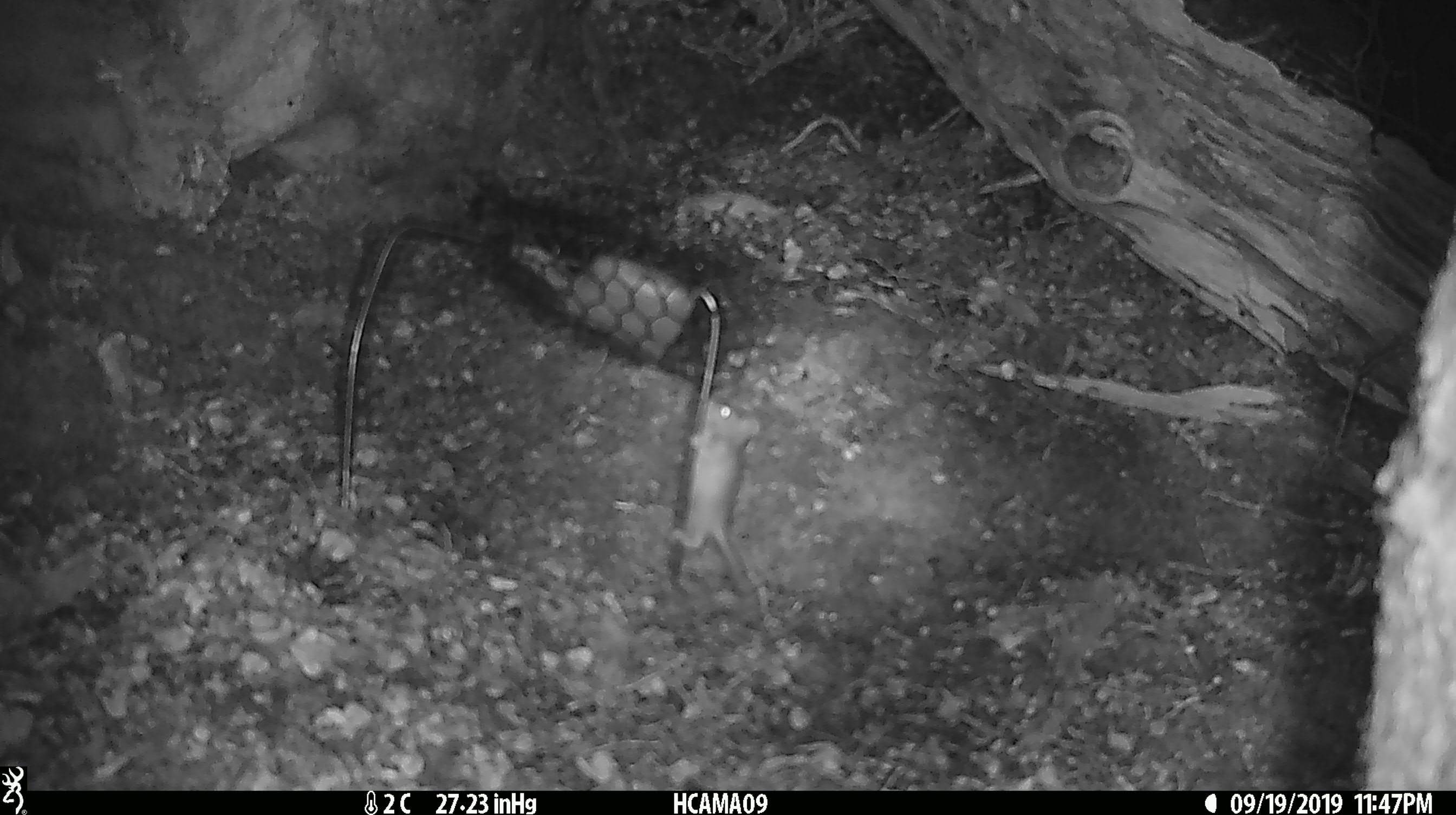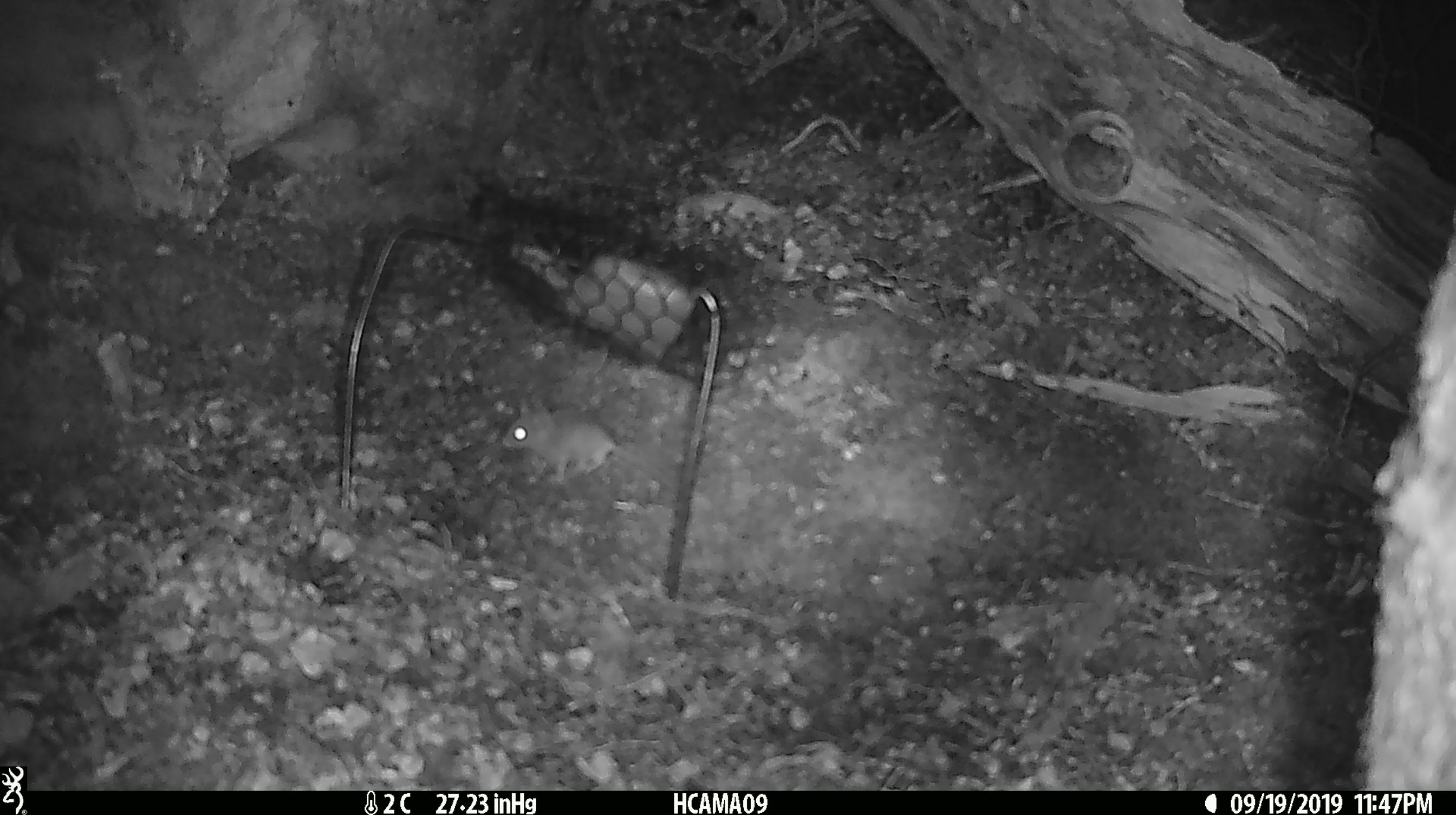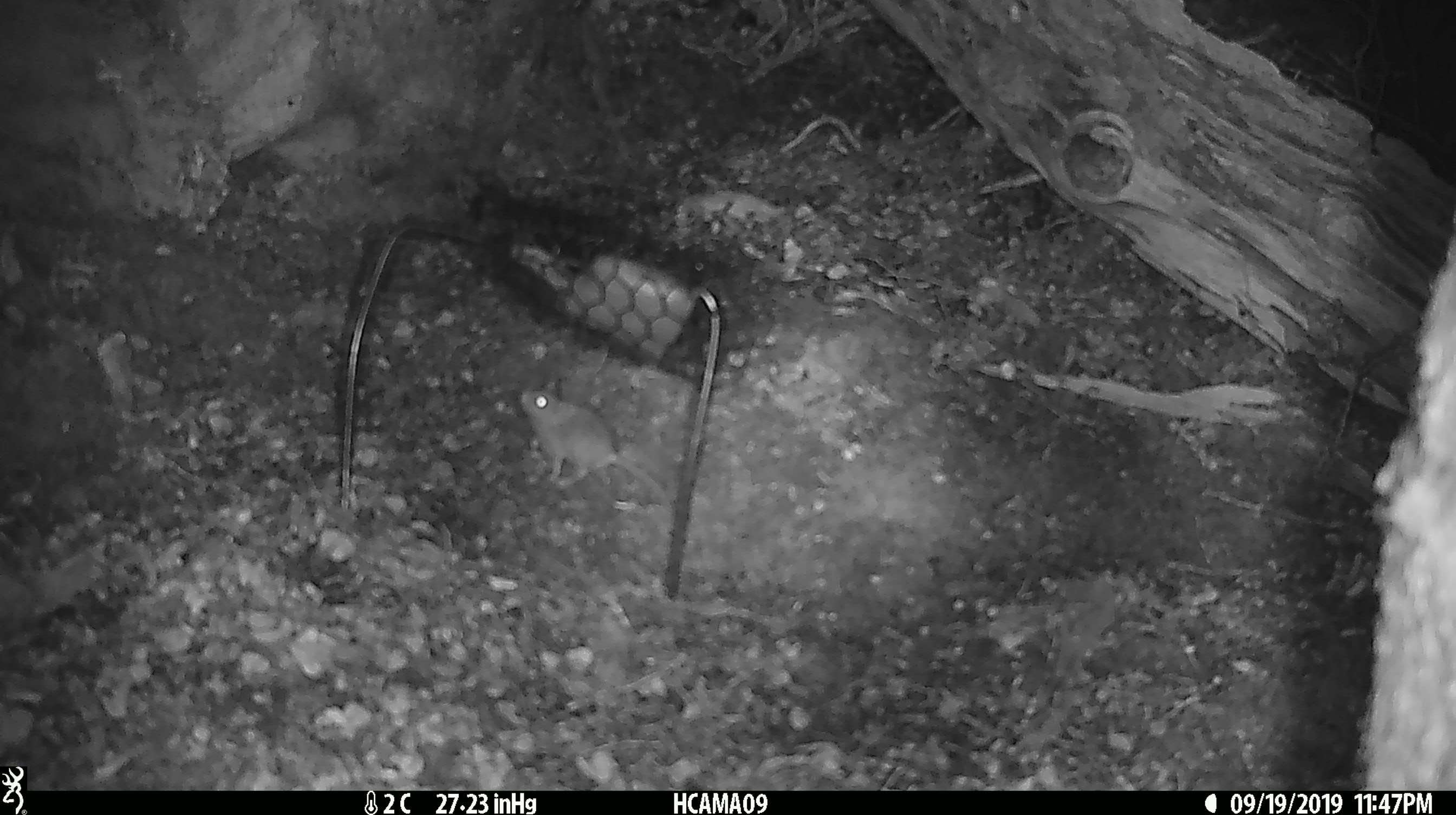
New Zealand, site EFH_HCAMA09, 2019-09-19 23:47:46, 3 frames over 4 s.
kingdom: Animalia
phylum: Chordata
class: Mammalia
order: Rodentia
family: Muridae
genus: Mus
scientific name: Mus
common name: mouse